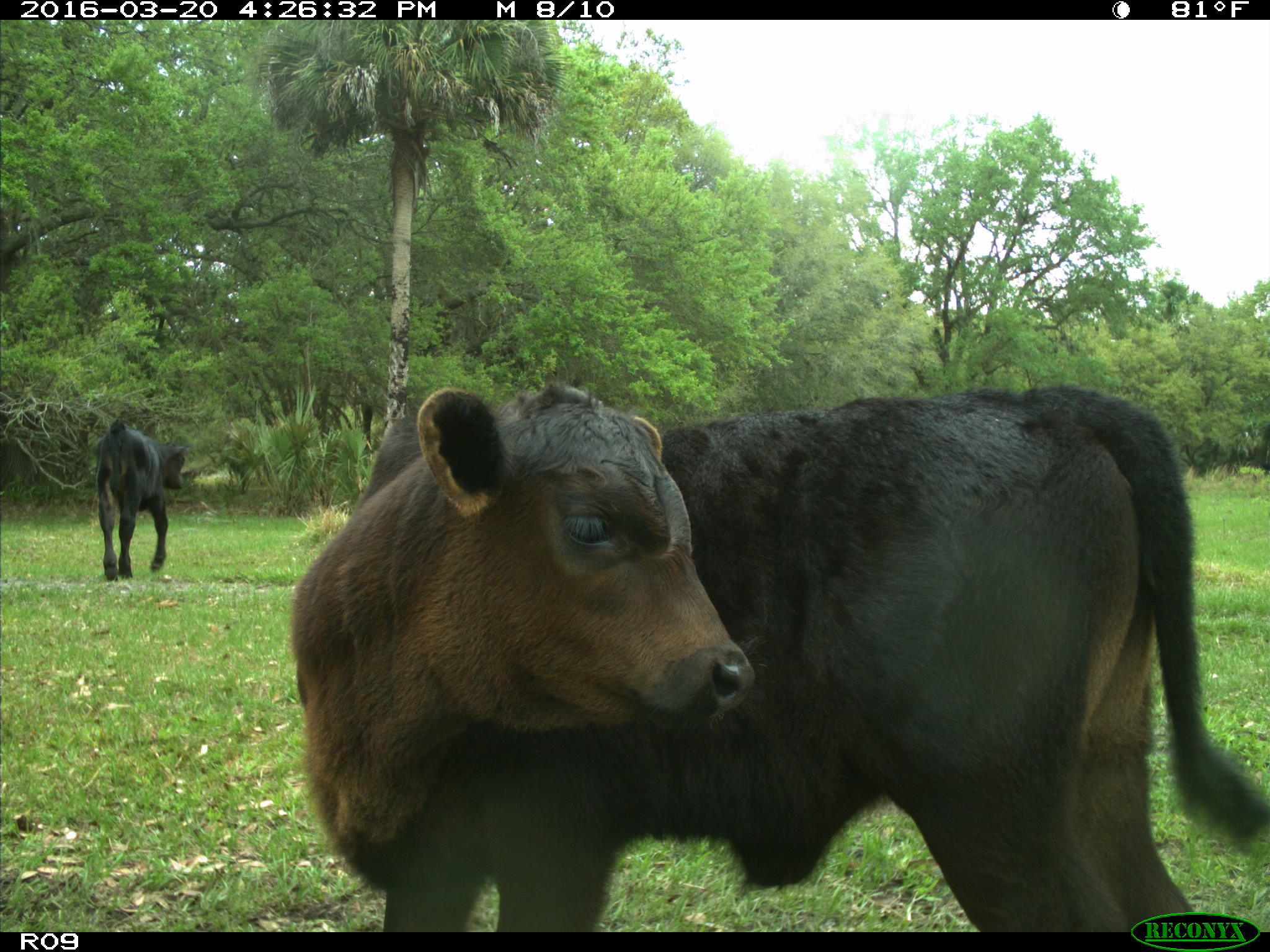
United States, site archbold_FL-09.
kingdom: Animalia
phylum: Chordata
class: Mammalia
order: Artiodactyla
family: Bovidae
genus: Bos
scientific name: Bos taurus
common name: domestic cow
Bos taurus (domestic cow).